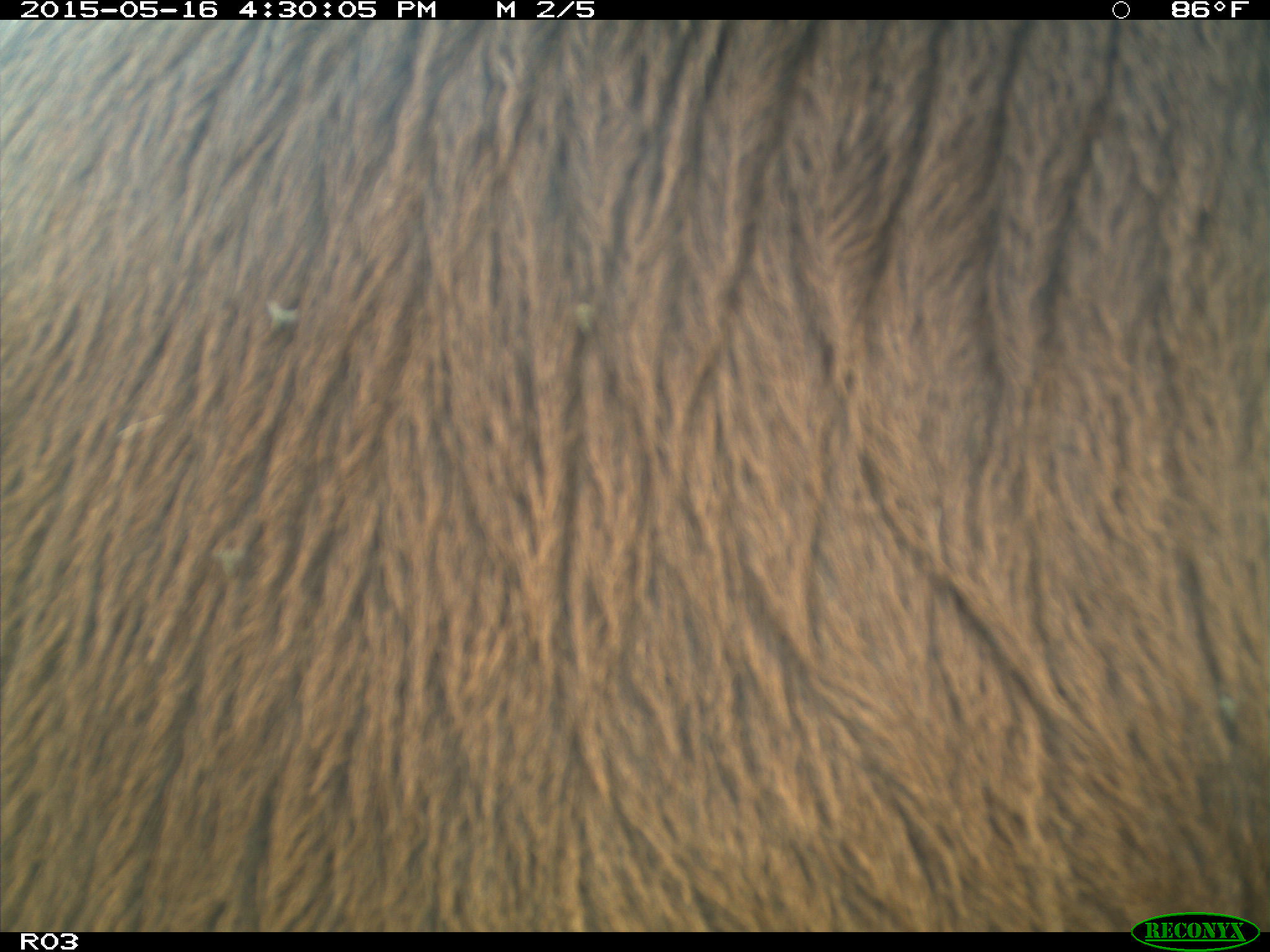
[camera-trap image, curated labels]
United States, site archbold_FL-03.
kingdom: Animalia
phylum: Chordata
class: Mammalia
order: Artiodactyla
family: Bovidae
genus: Bos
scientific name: Bos taurus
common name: domestic cow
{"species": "Bos taurus (domestic cow)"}